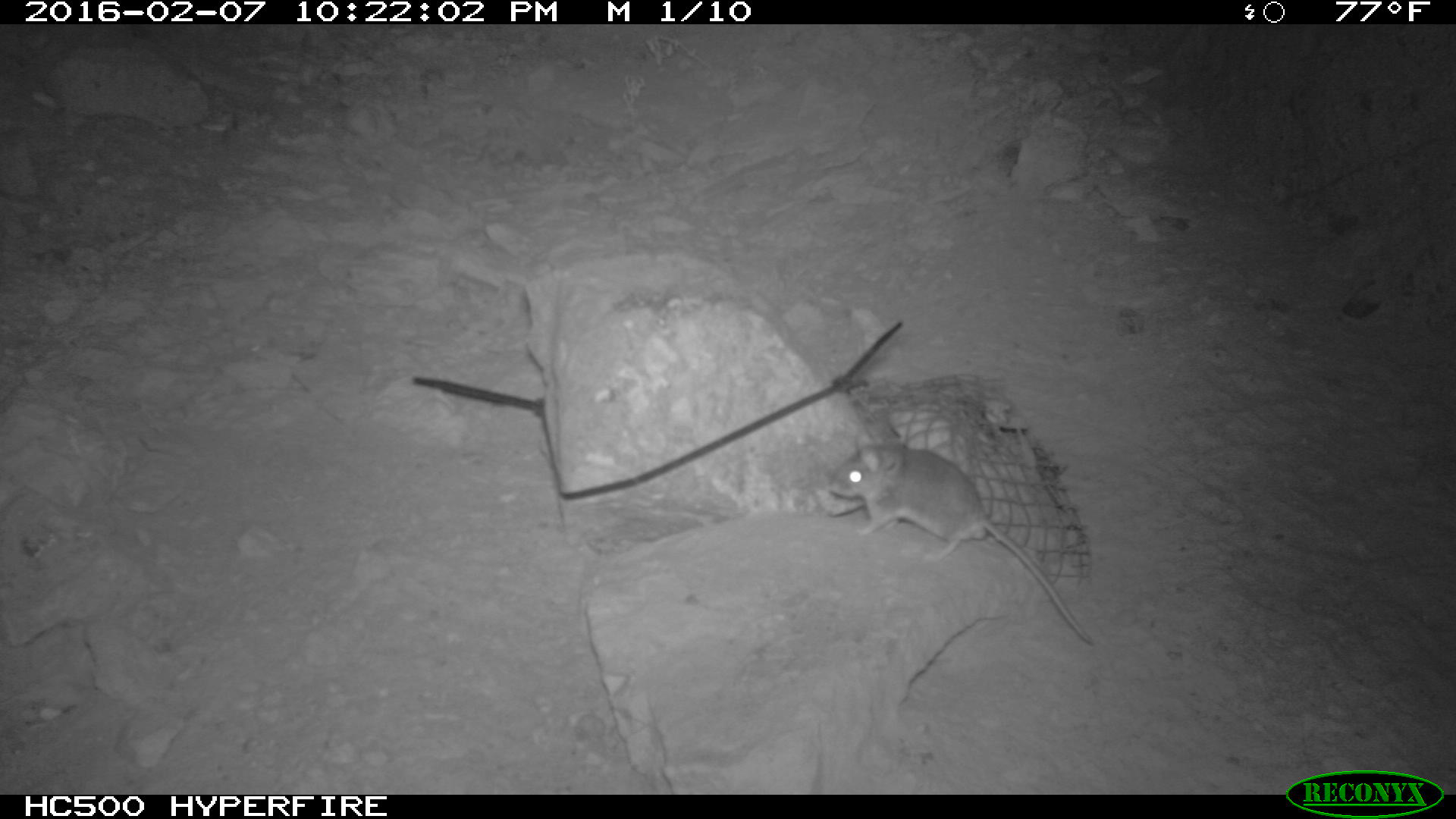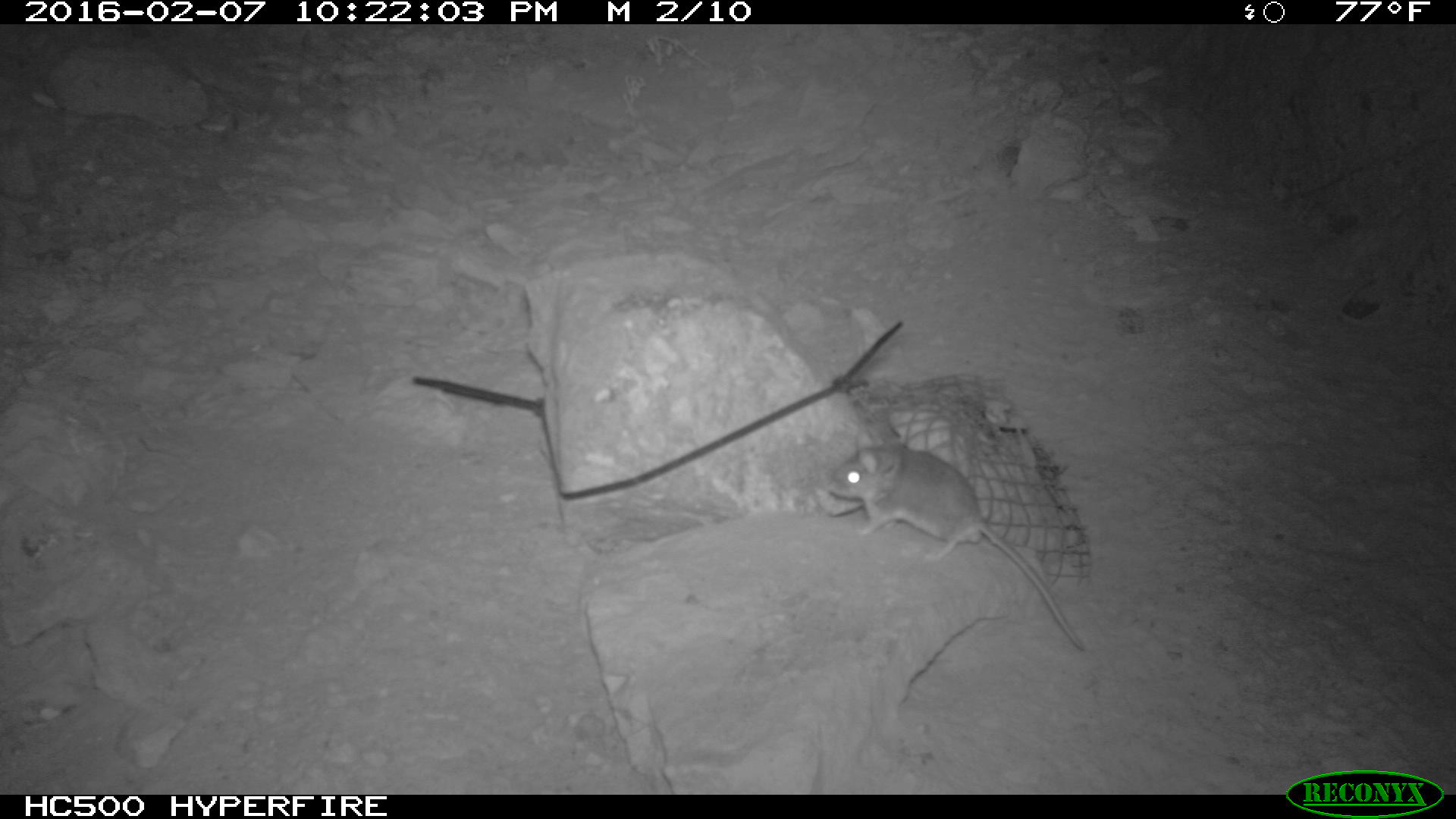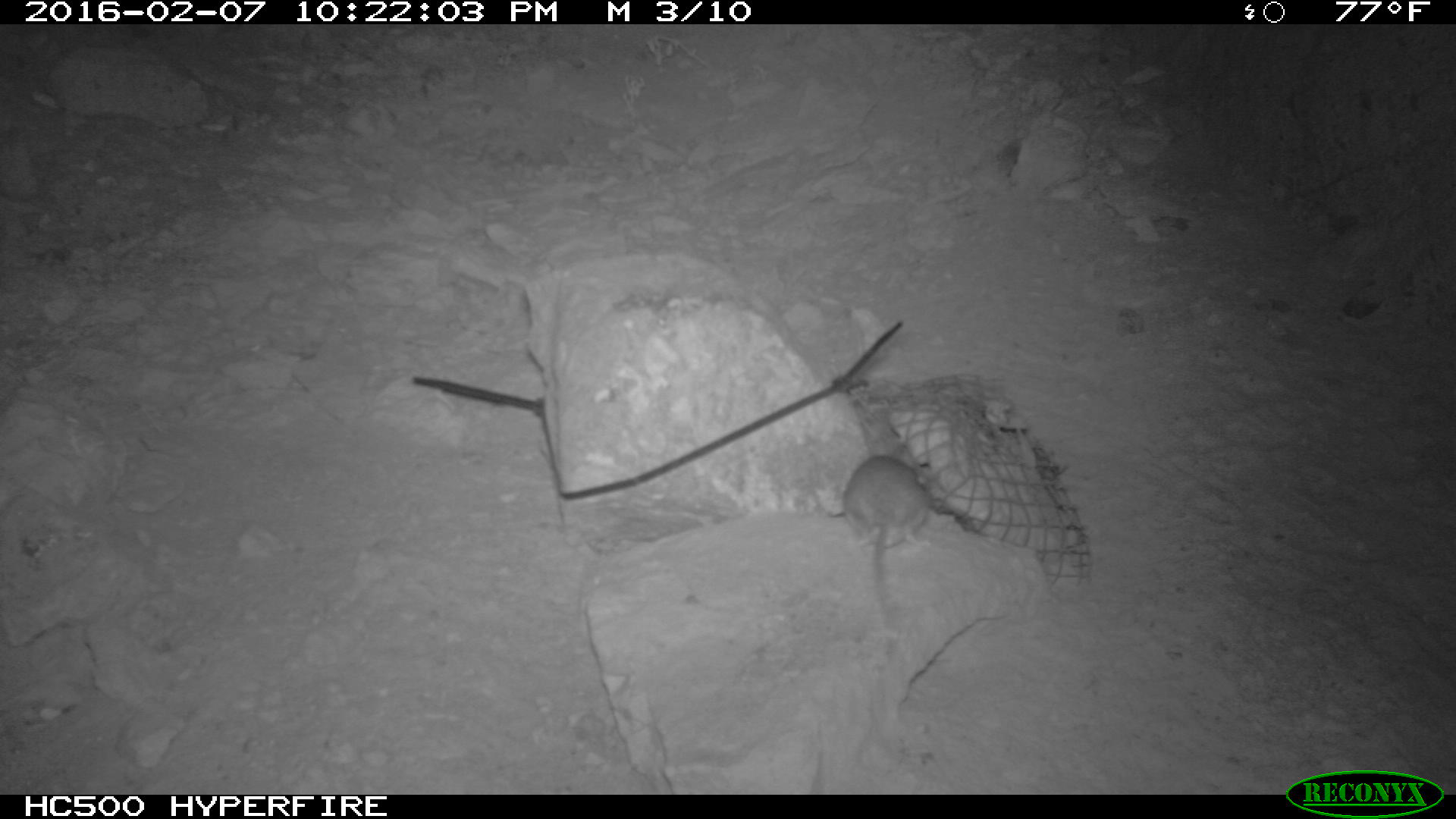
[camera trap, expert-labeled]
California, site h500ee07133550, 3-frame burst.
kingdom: Animalia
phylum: Chordata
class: Mammalia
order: Rodentia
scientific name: Rodentia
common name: rodent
Rodent (Rodentia).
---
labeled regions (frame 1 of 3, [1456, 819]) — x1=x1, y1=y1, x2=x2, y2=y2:
rodent: x1=827, y1=425, x2=1094, y2=645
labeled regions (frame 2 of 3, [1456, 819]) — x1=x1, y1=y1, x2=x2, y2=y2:
rodent: x1=824, y1=428, x2=1085, y2=651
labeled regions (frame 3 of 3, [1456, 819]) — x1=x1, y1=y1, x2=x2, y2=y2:
rodent: x1=845, y1=450, x2=926, y2=625